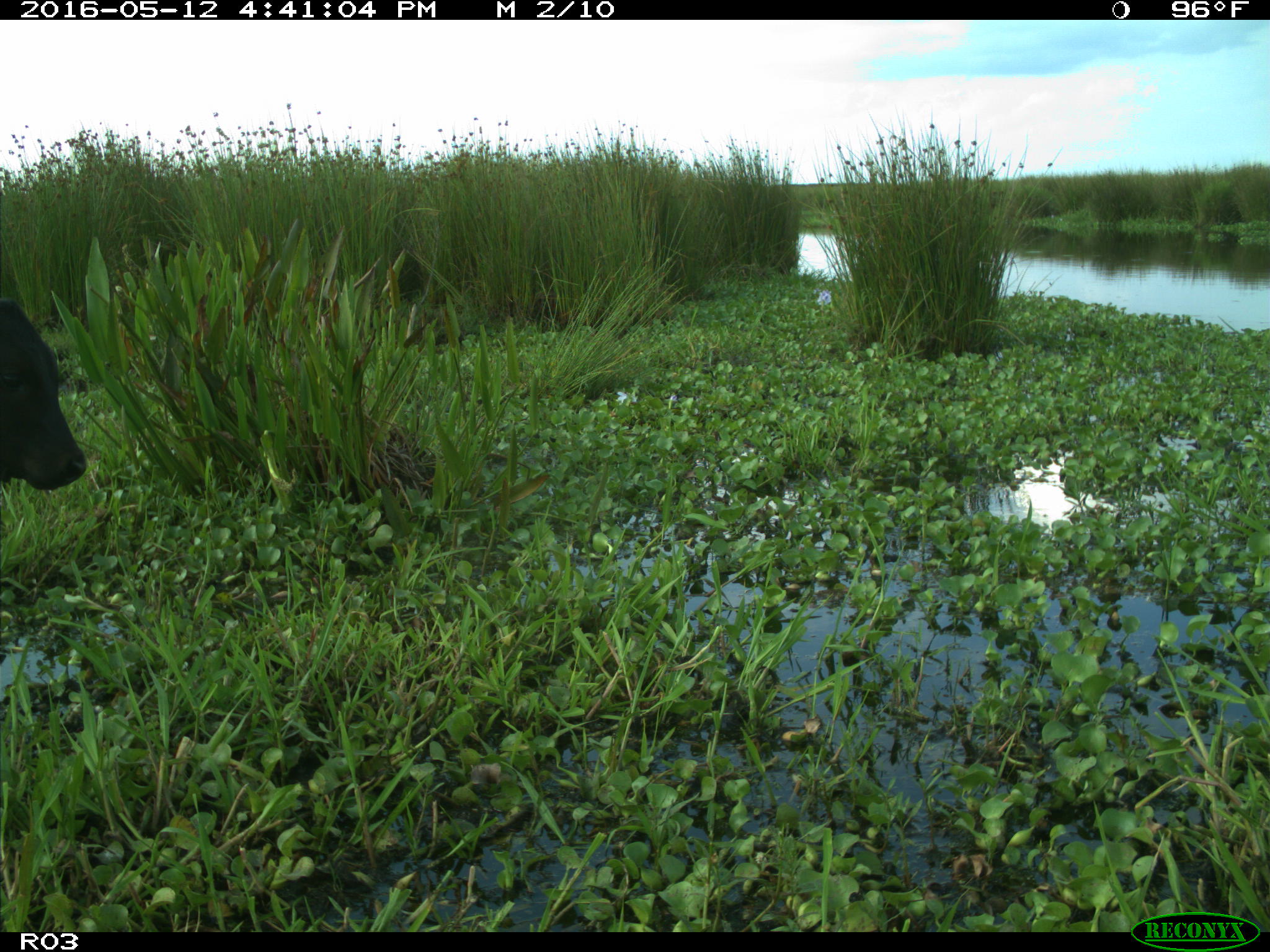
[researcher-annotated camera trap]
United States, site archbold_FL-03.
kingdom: Animalia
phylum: Chordata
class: Mammalia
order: Artiodactyla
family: Bovidae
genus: Bos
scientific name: Bos taurus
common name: domestic cow